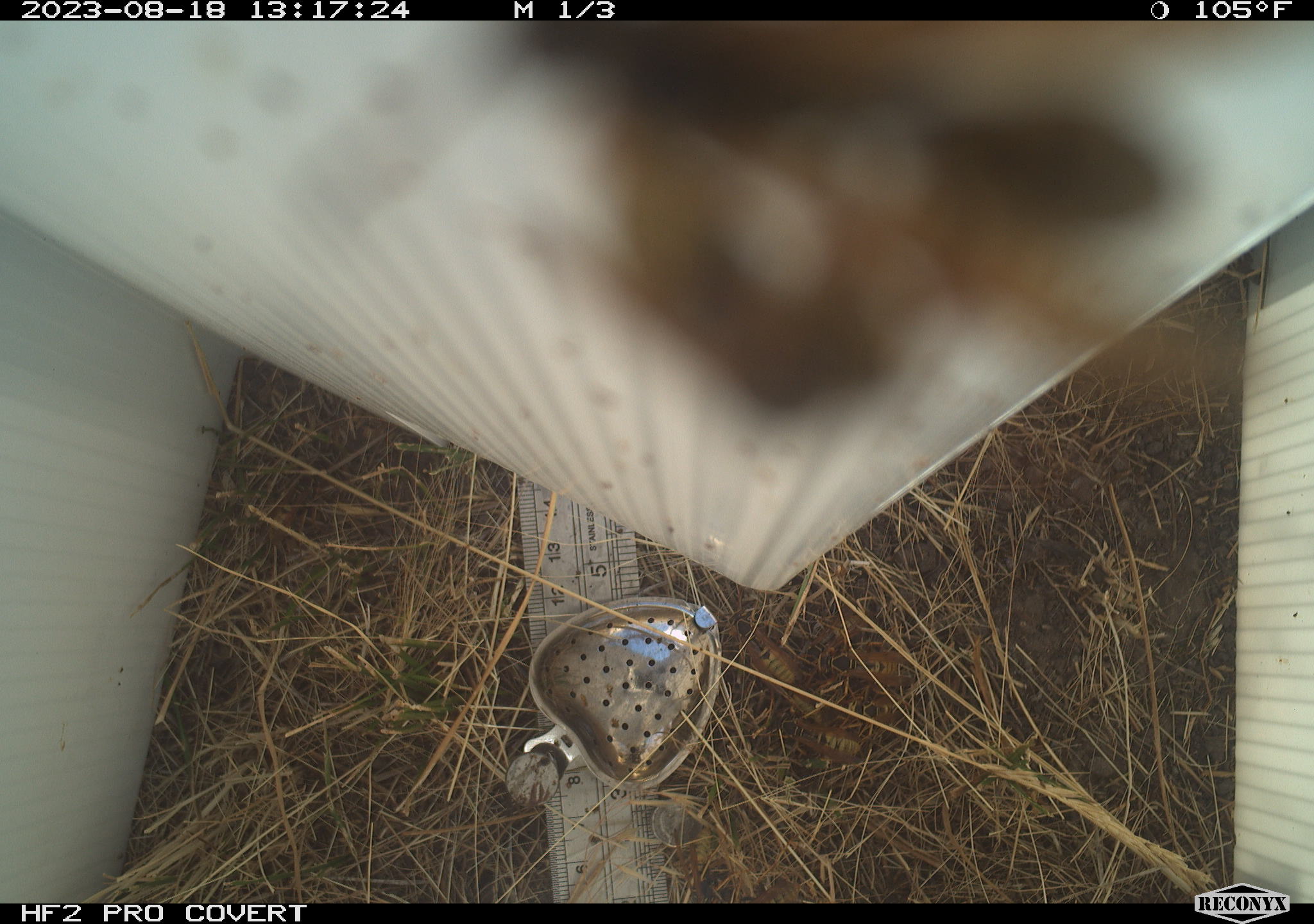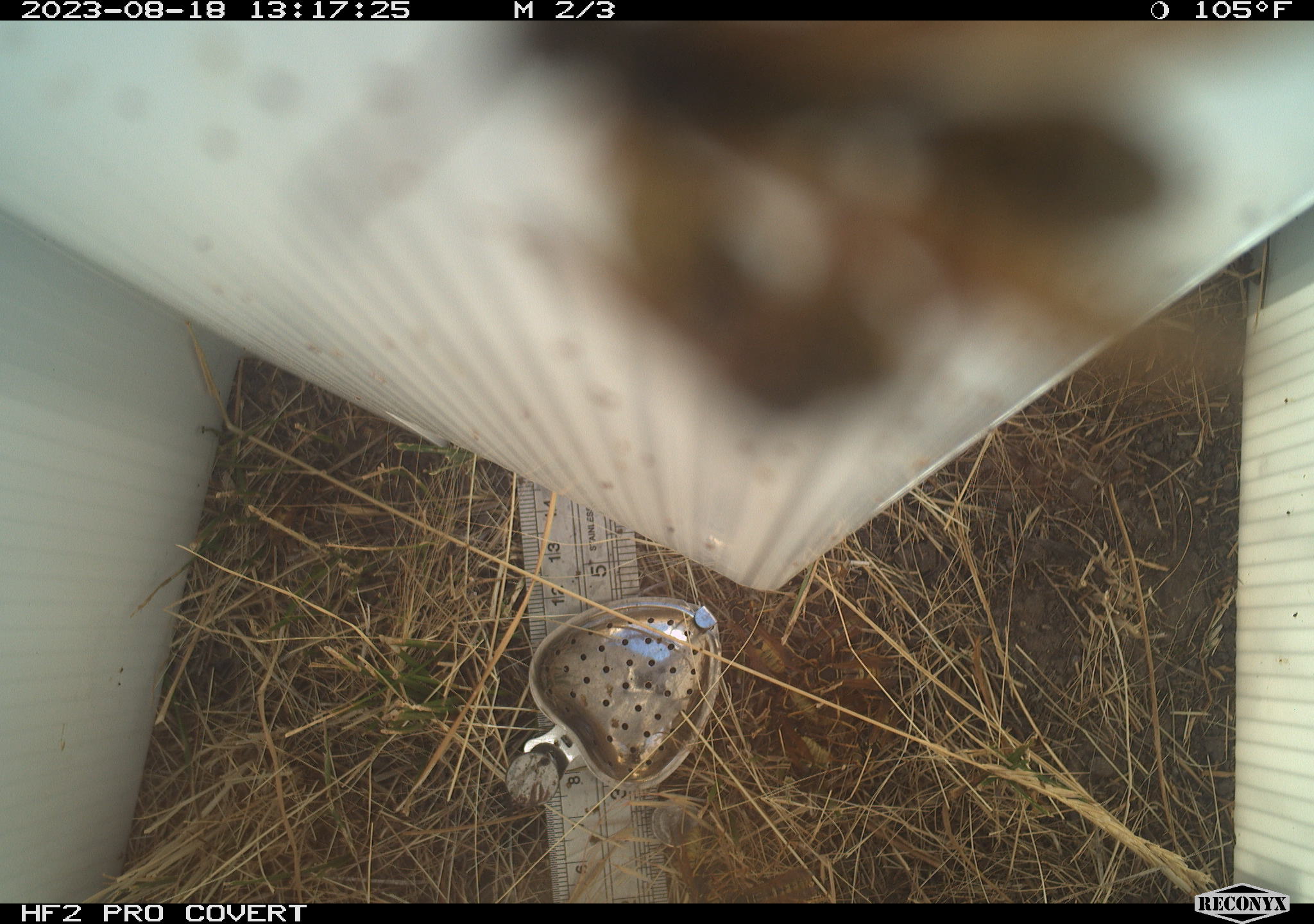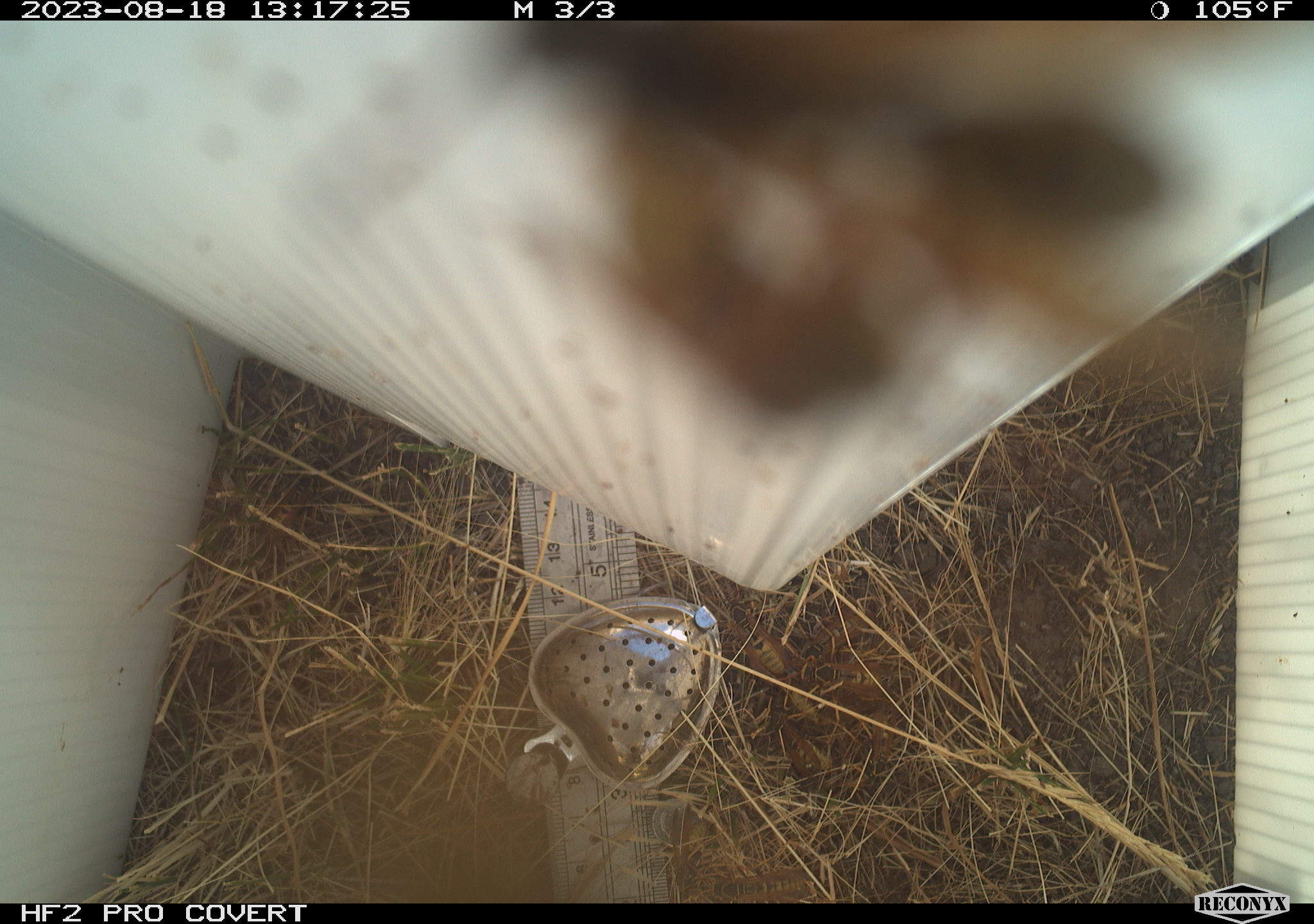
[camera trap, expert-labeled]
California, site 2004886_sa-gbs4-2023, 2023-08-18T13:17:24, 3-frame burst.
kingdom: Animalia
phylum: Arthropoda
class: Insecta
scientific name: Insecta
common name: insect